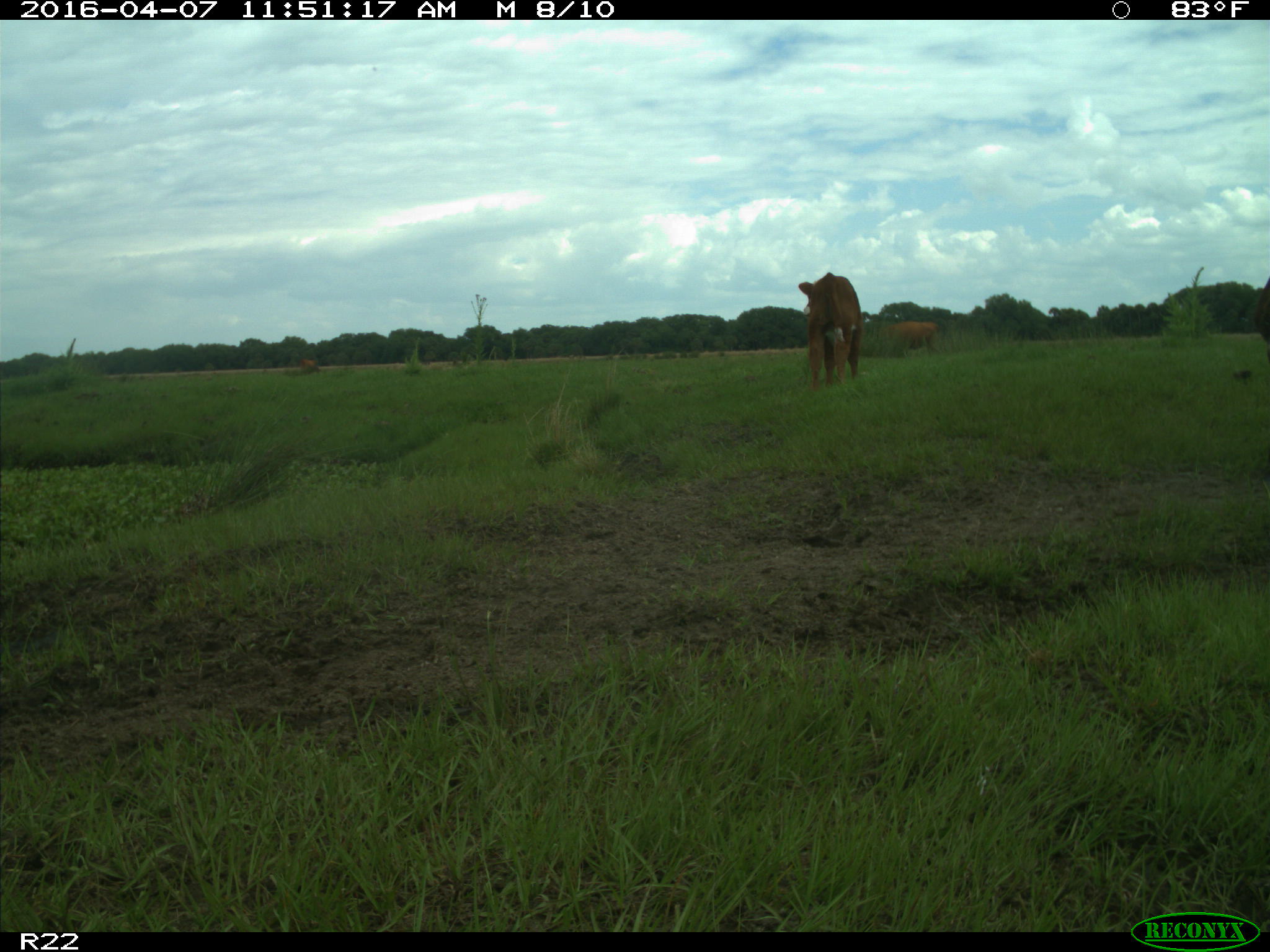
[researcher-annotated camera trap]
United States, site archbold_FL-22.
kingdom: Animalia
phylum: Chordata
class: Mammalia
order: Artiodactyla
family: Bovidae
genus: Bos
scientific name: Bos taurus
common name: domestic cow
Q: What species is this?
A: Bos taurus (domestic cow).